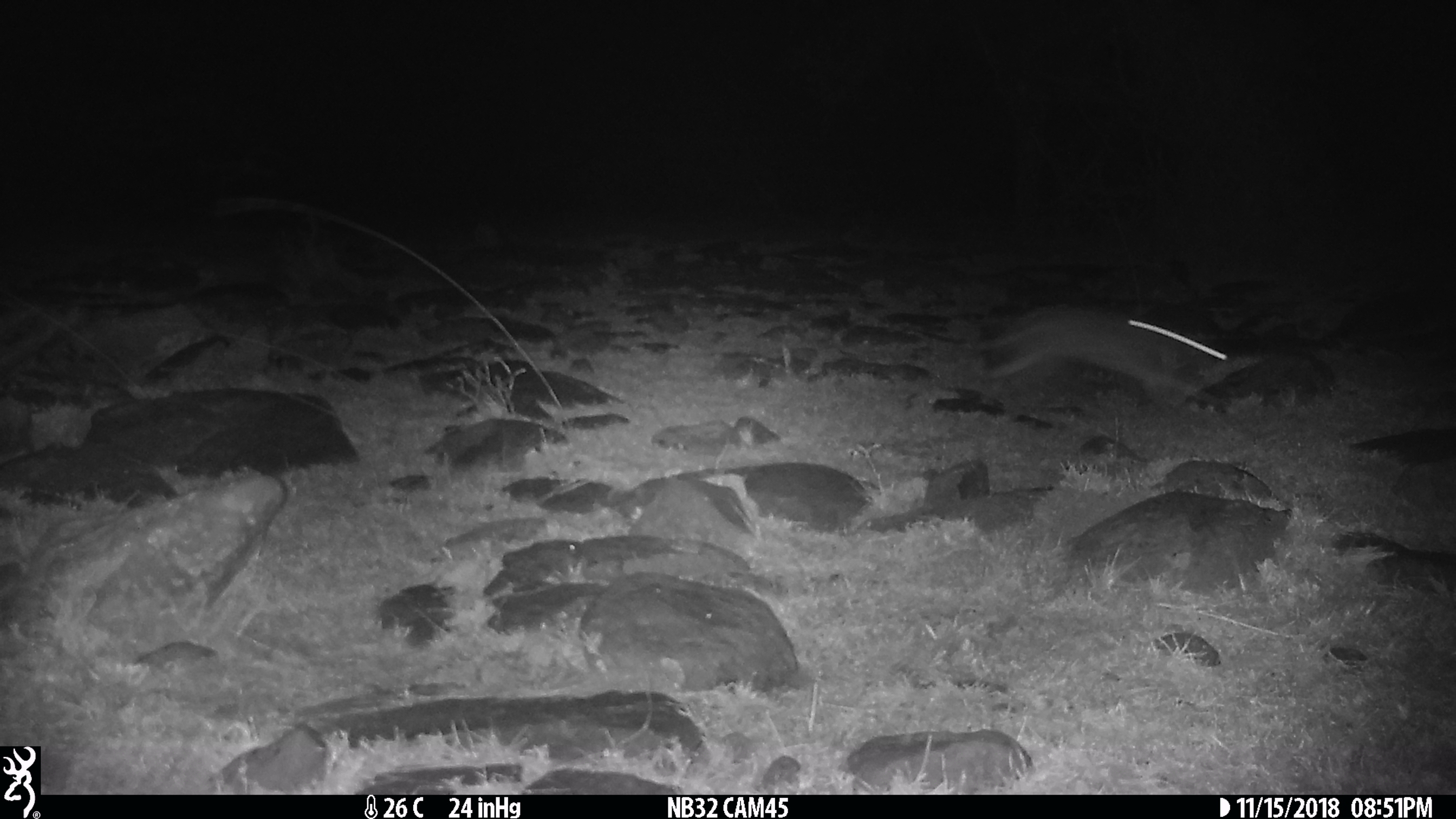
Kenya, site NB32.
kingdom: Animalia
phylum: Chordata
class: Mammalia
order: Lagomorpha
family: Leporidae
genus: Lepus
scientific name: Lepus capensis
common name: cape hare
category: hare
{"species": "hare (cape hare) (Lepus capensis)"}